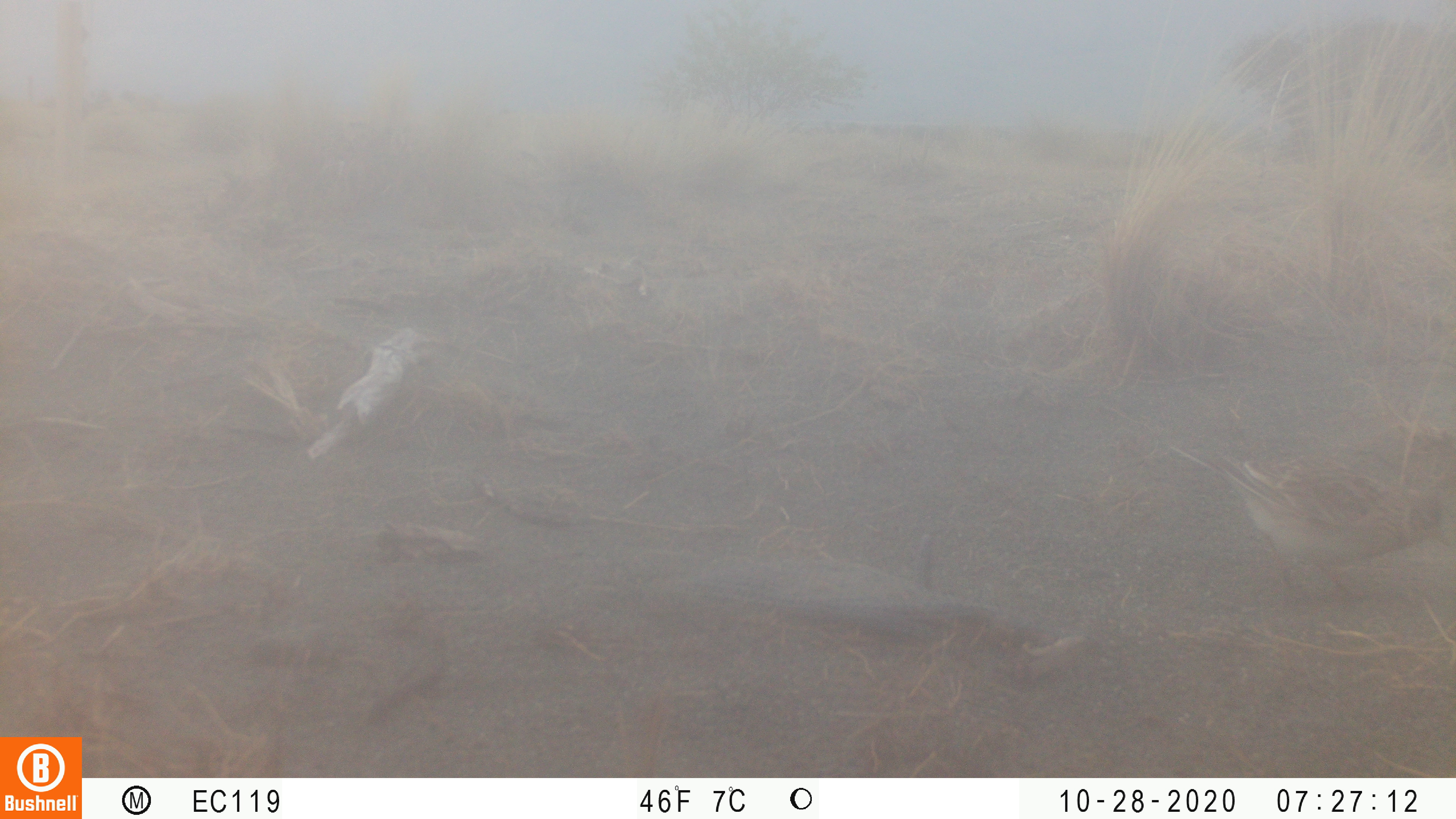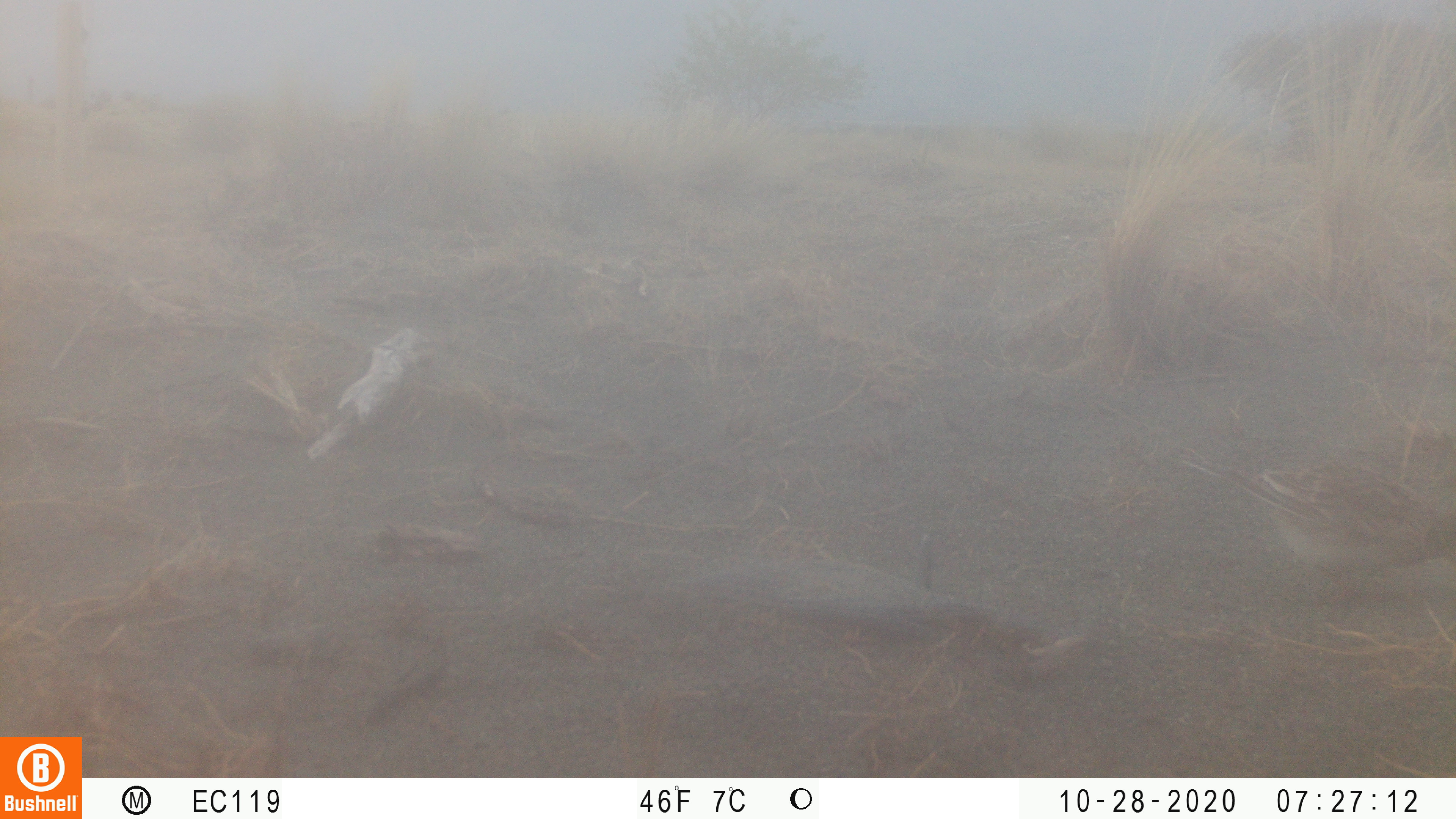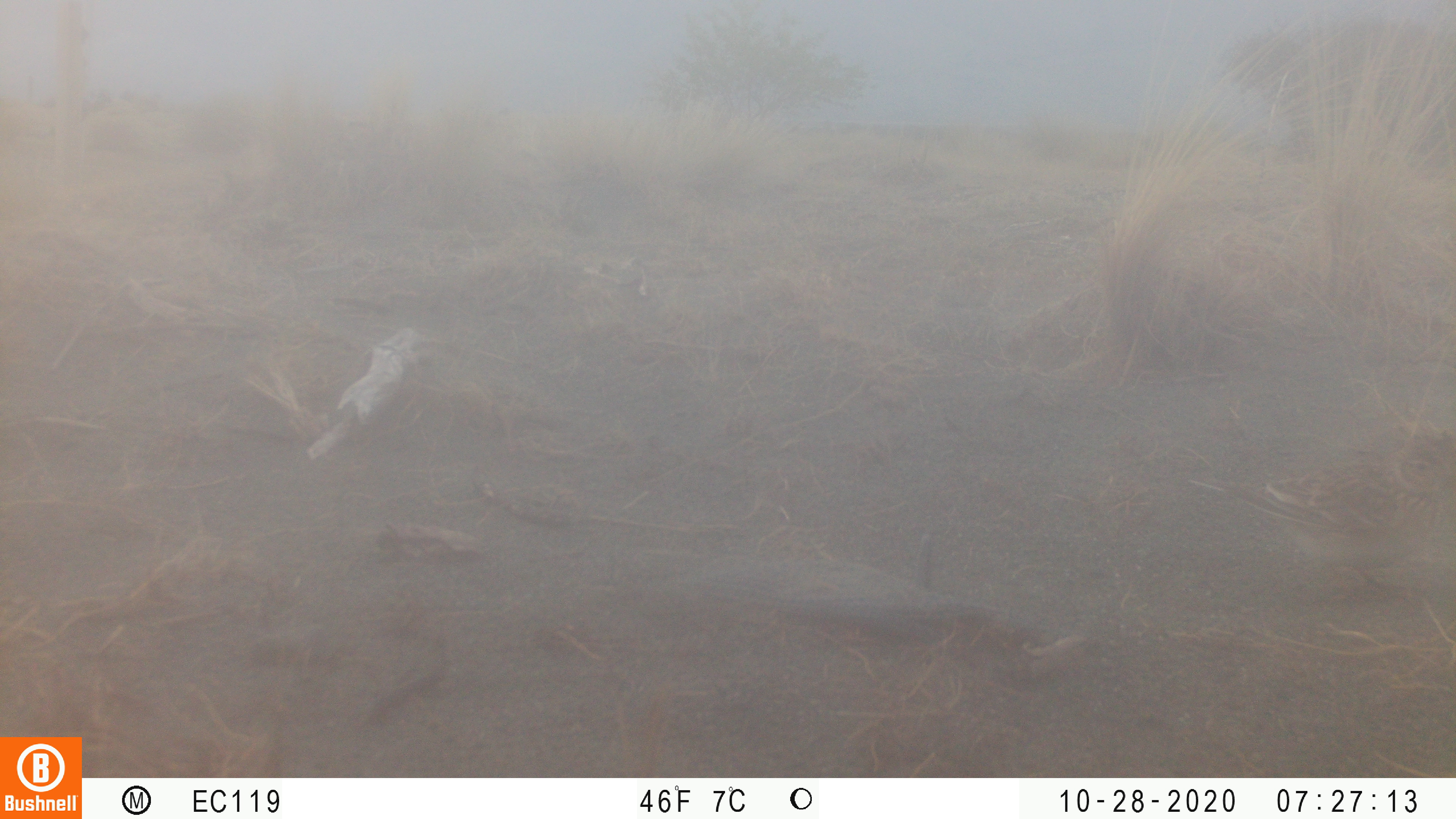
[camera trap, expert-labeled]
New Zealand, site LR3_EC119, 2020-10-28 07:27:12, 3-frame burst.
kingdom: Animalia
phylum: Chordata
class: Aves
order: Passeriformes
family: Motacillidae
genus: Anthus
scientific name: Anthus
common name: pipit